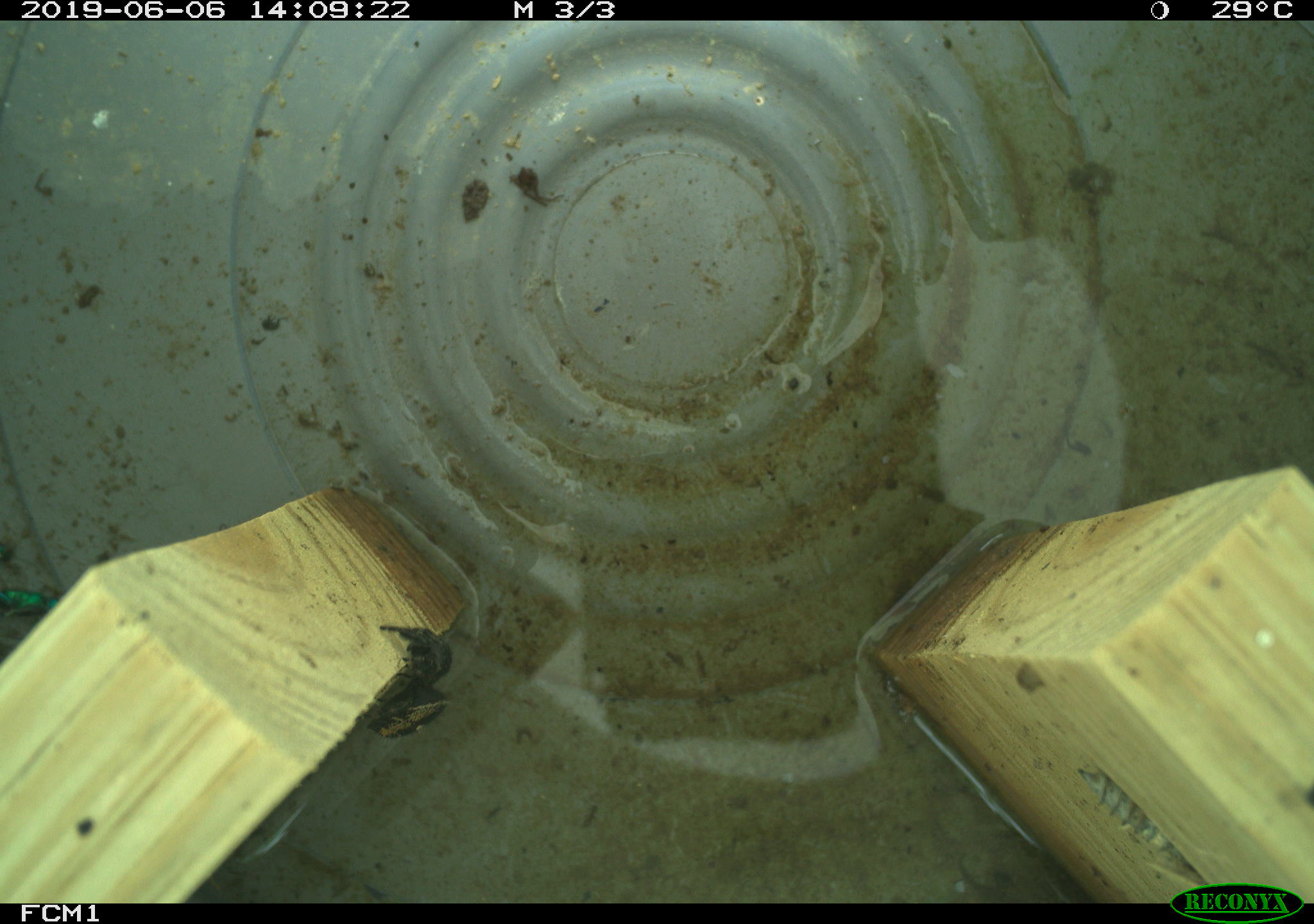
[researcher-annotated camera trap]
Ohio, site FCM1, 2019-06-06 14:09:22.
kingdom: Animalia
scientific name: Animalia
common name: animal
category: invertebrate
Invertebrate (animal) (Animalia).